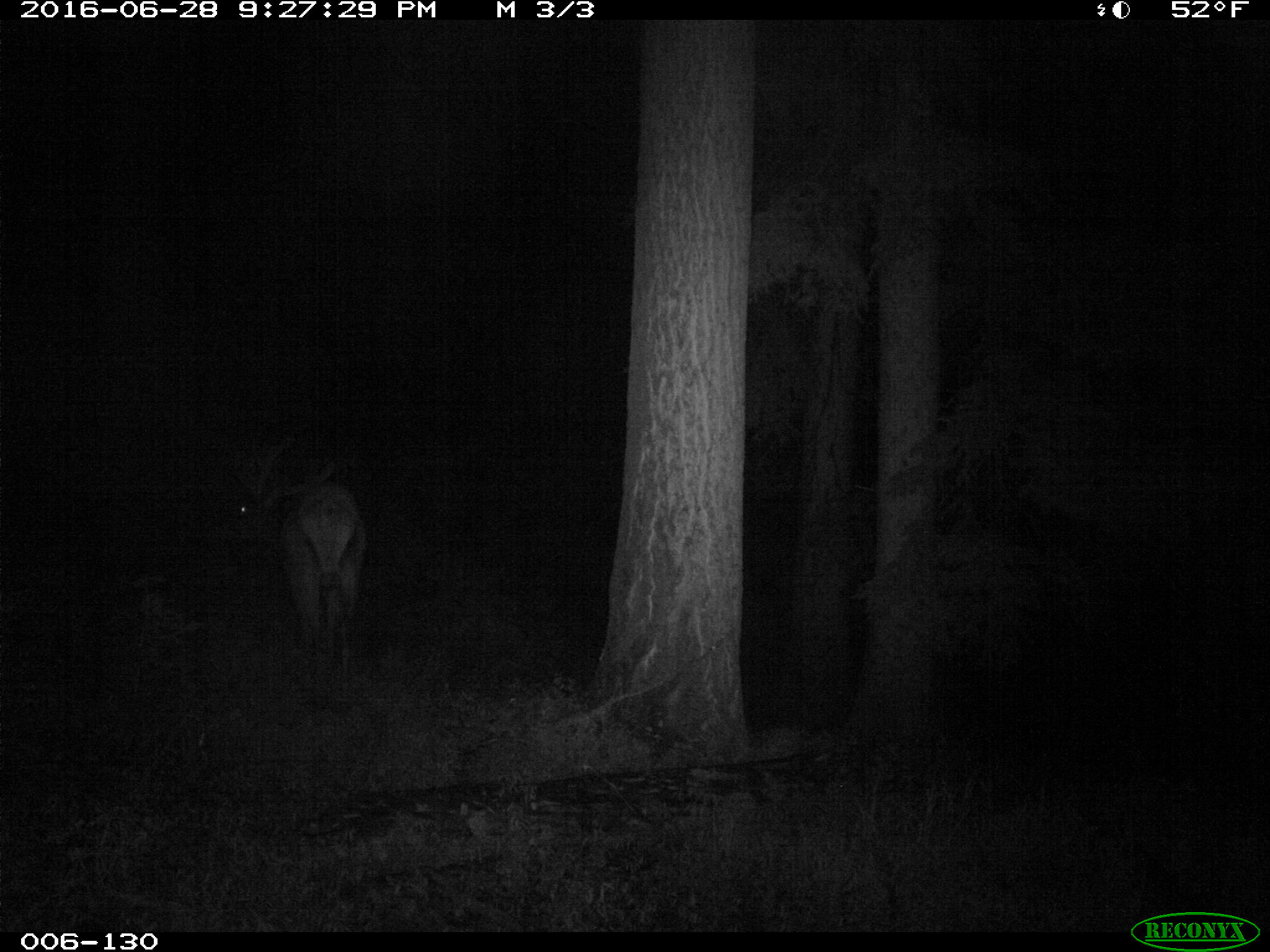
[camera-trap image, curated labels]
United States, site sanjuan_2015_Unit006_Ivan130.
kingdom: Animalia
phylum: Chordata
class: Mammalia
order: Artiodactyla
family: Cervidae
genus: Cervus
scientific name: Cervus elaphus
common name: red deer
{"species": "Cervus elaphus (red deer)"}